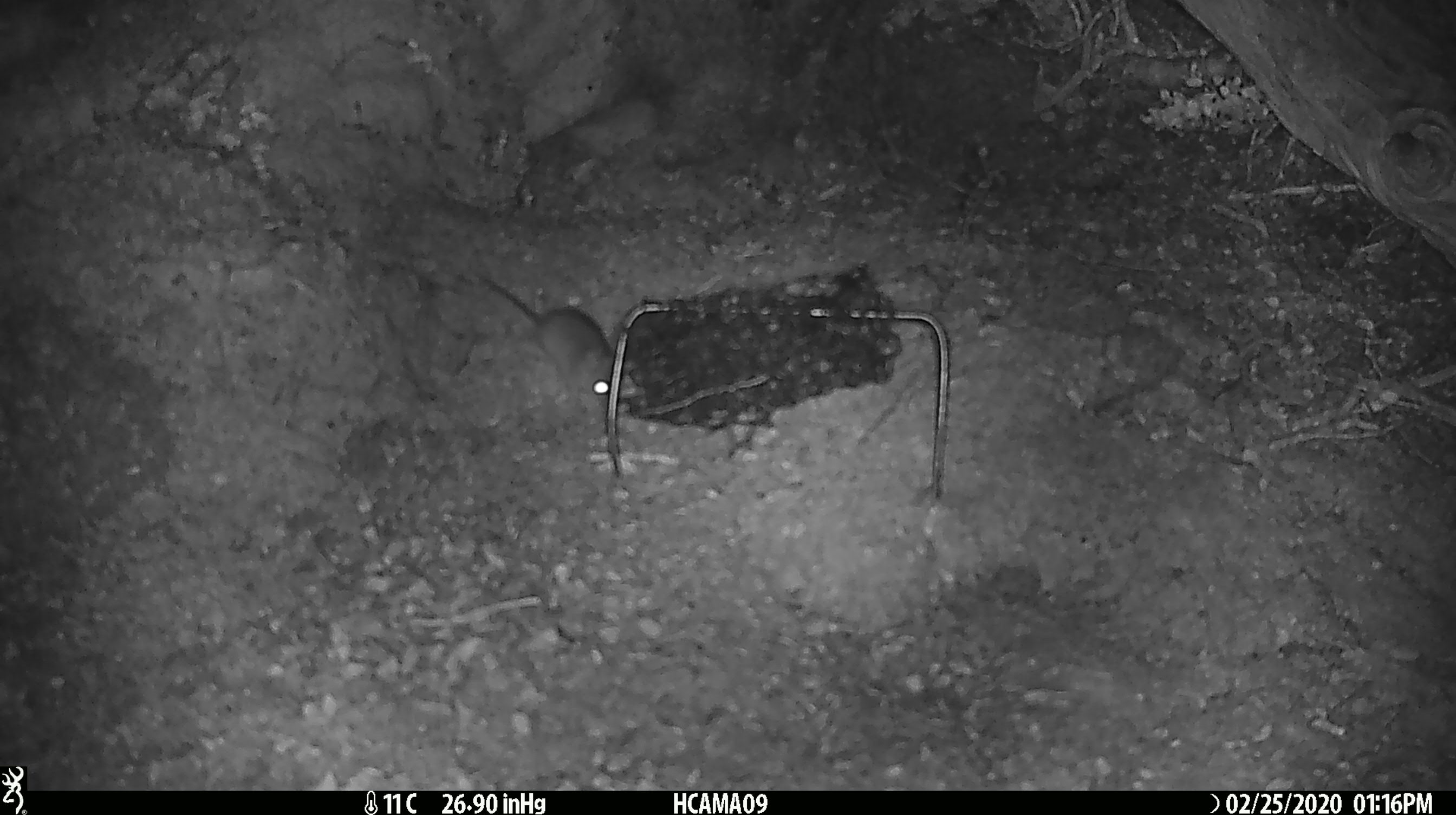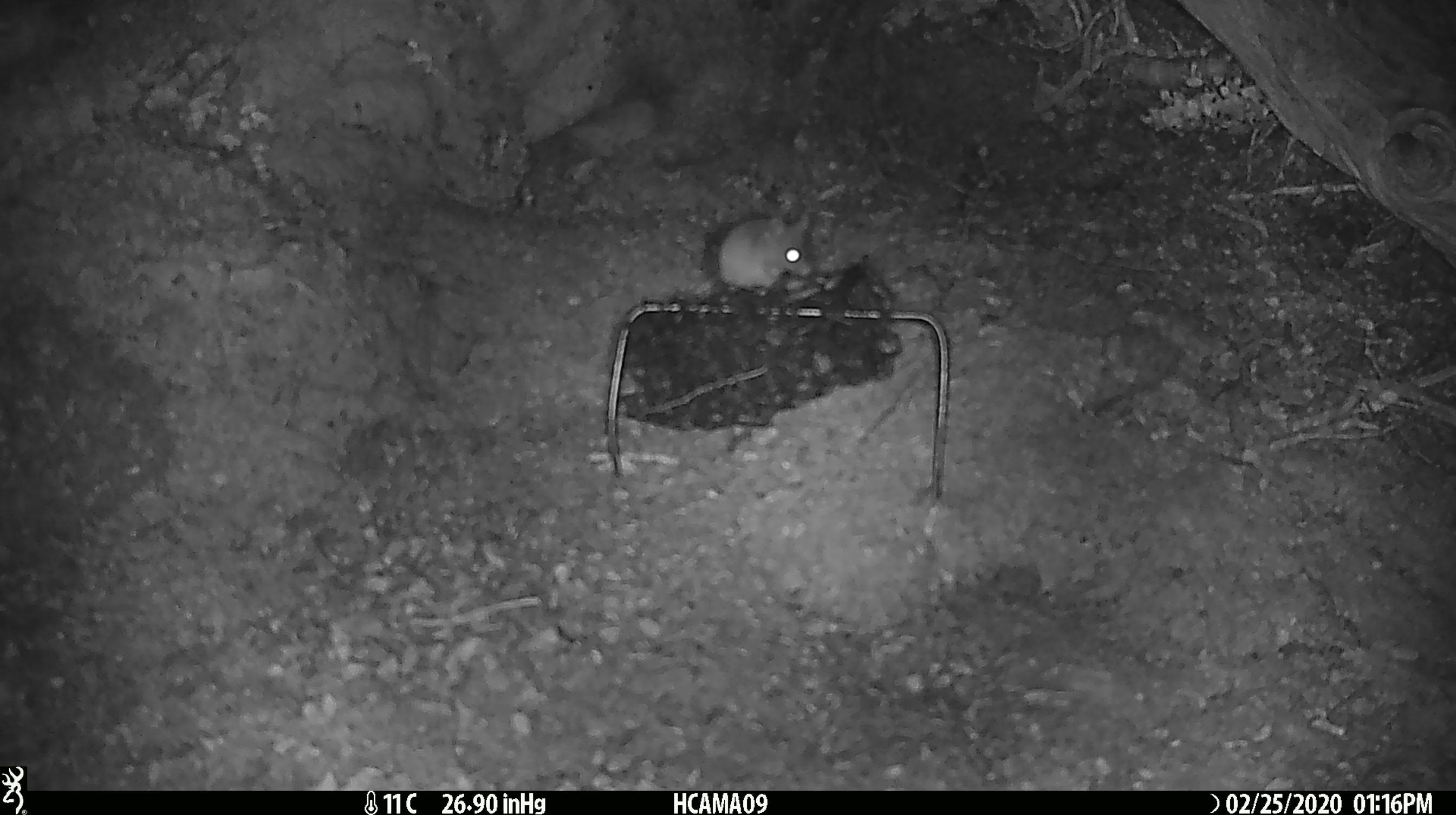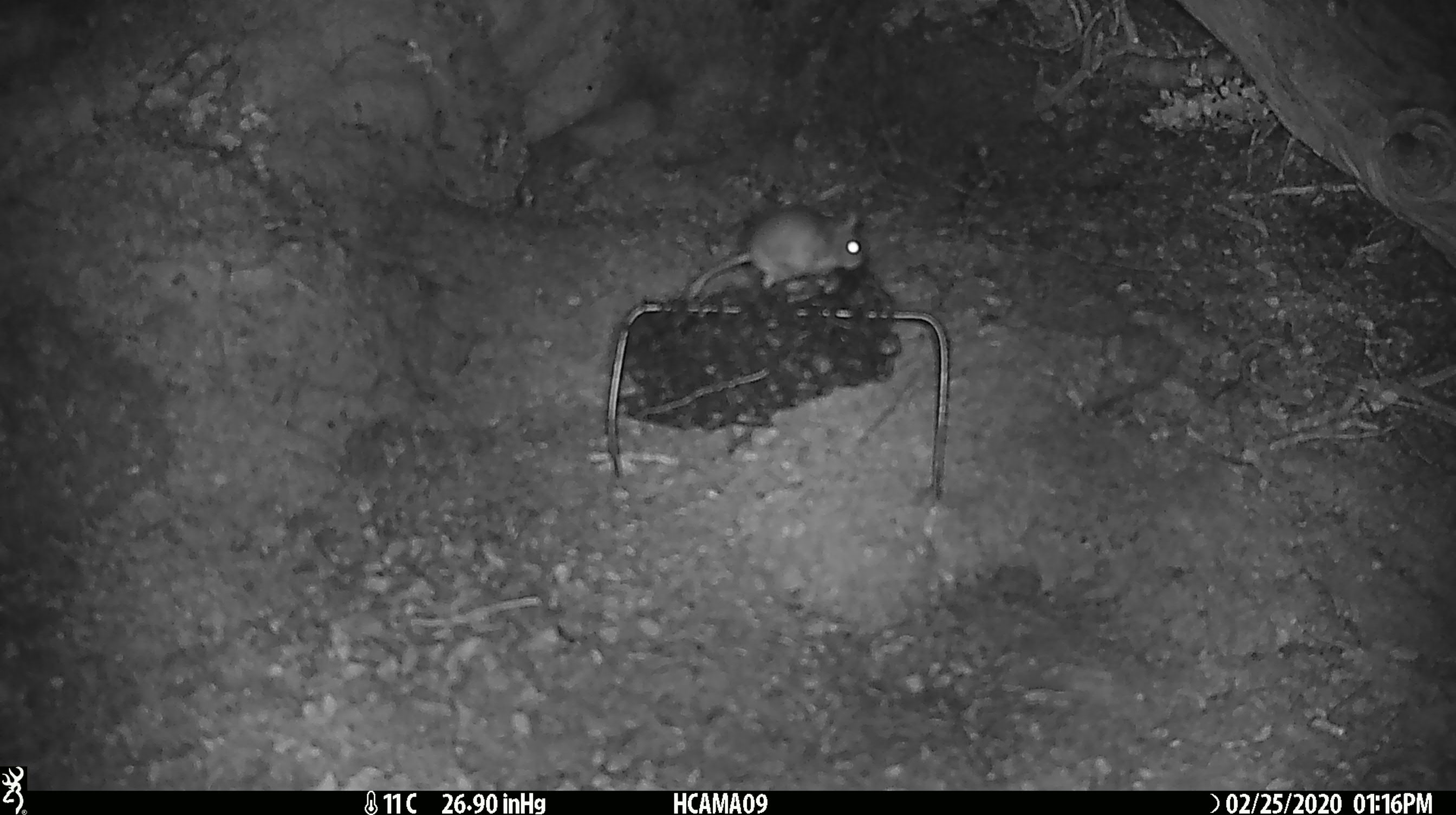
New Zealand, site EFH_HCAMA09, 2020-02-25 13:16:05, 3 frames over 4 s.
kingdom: Animalia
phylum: Chordata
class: Mammalia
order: Rodentia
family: Muridae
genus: Mus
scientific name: Mus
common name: mouse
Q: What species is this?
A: Mouse (Mus).